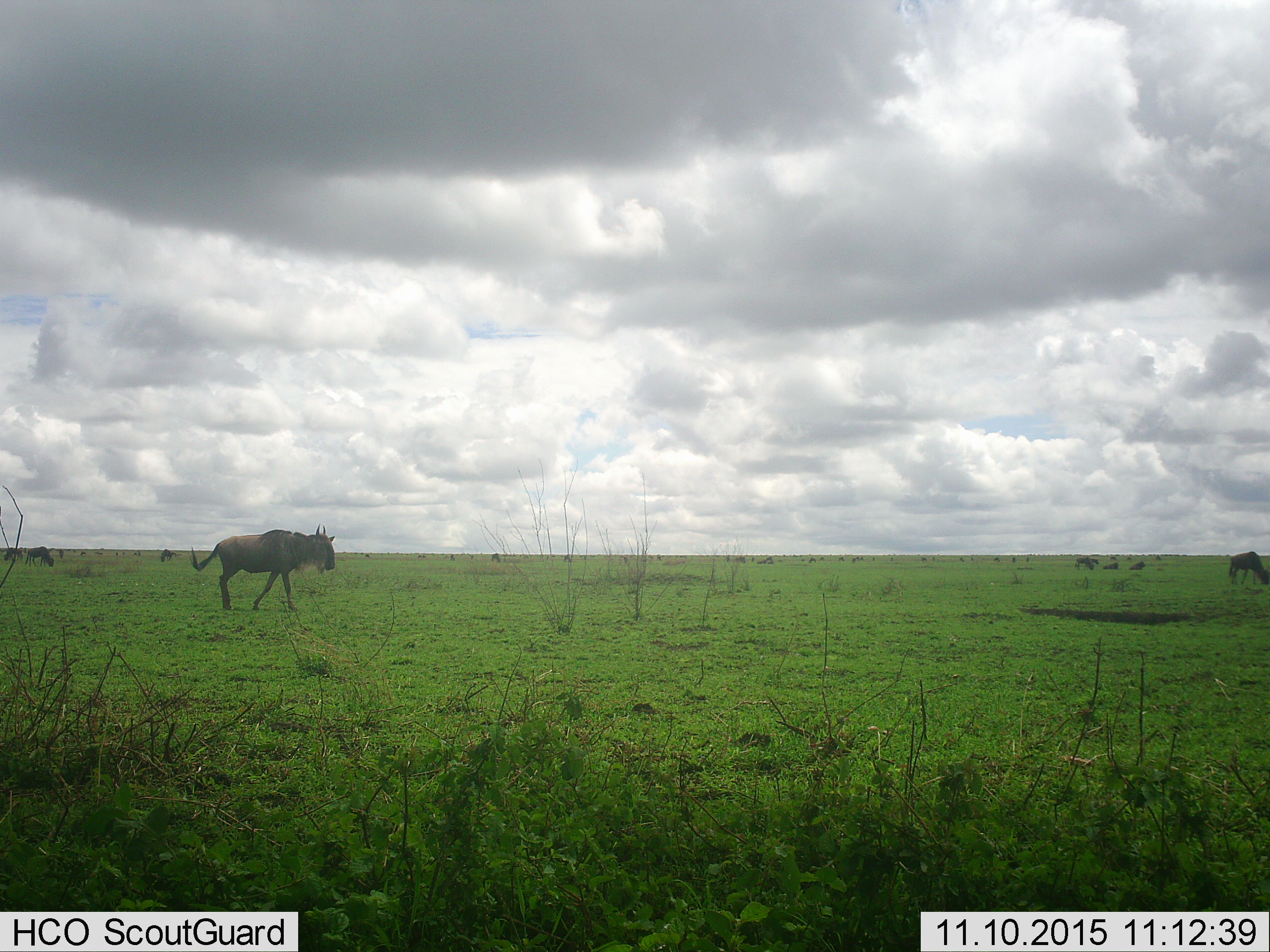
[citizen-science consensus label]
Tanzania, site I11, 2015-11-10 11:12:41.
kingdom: Animalia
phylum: Chordata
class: Mammalia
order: Artiodactyla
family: Bovidae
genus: Connochaetes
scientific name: Connochaetes taurinus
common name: blue wildebeest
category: wildebeest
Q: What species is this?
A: Wildebeest (blue wildebeest) (Connochaetes taurinus).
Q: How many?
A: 11-50.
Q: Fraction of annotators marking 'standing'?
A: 88%.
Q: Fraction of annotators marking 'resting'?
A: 38%.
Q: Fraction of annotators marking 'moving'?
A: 88%.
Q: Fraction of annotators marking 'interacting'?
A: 0%.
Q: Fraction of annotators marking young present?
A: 0%.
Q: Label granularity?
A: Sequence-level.